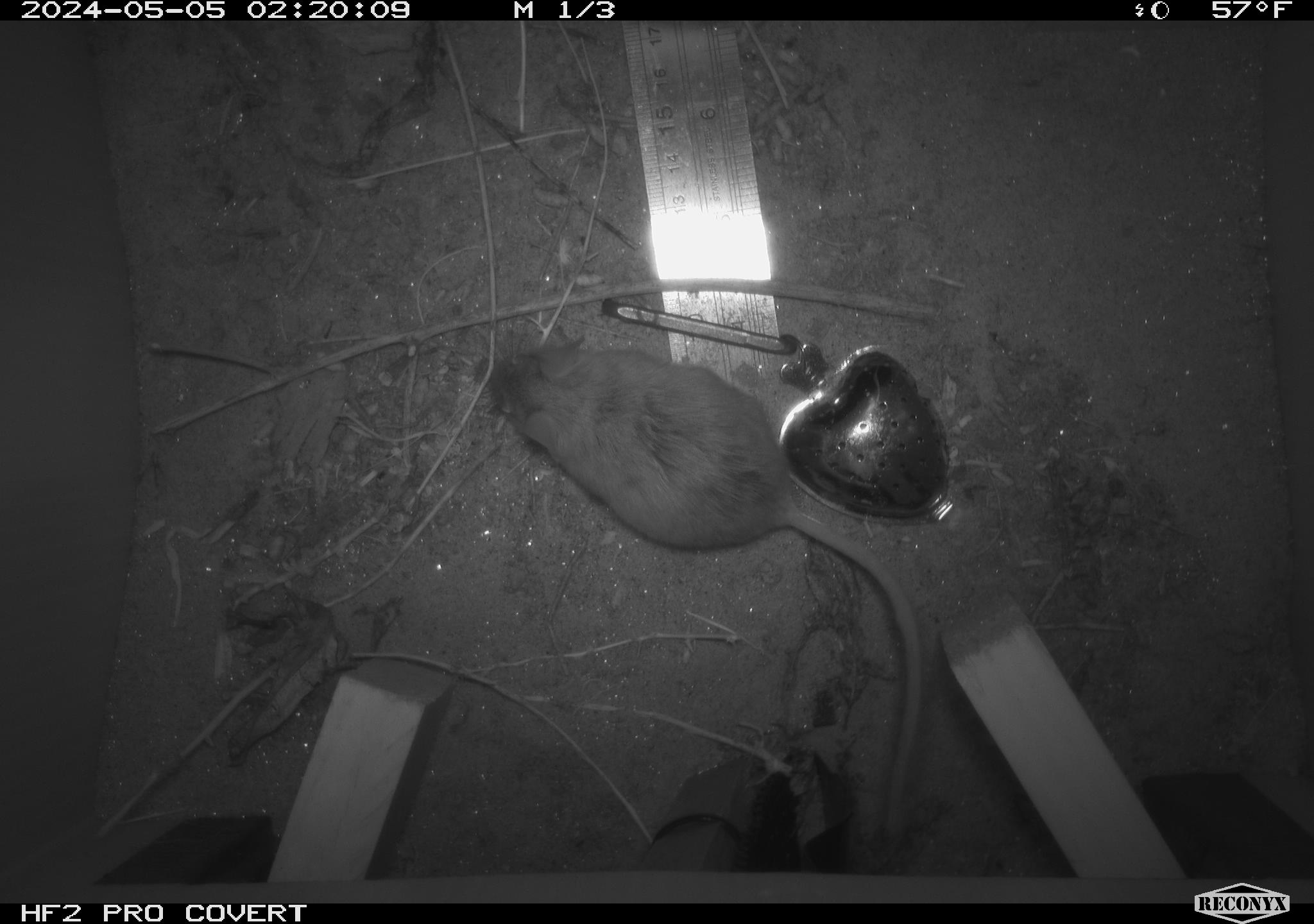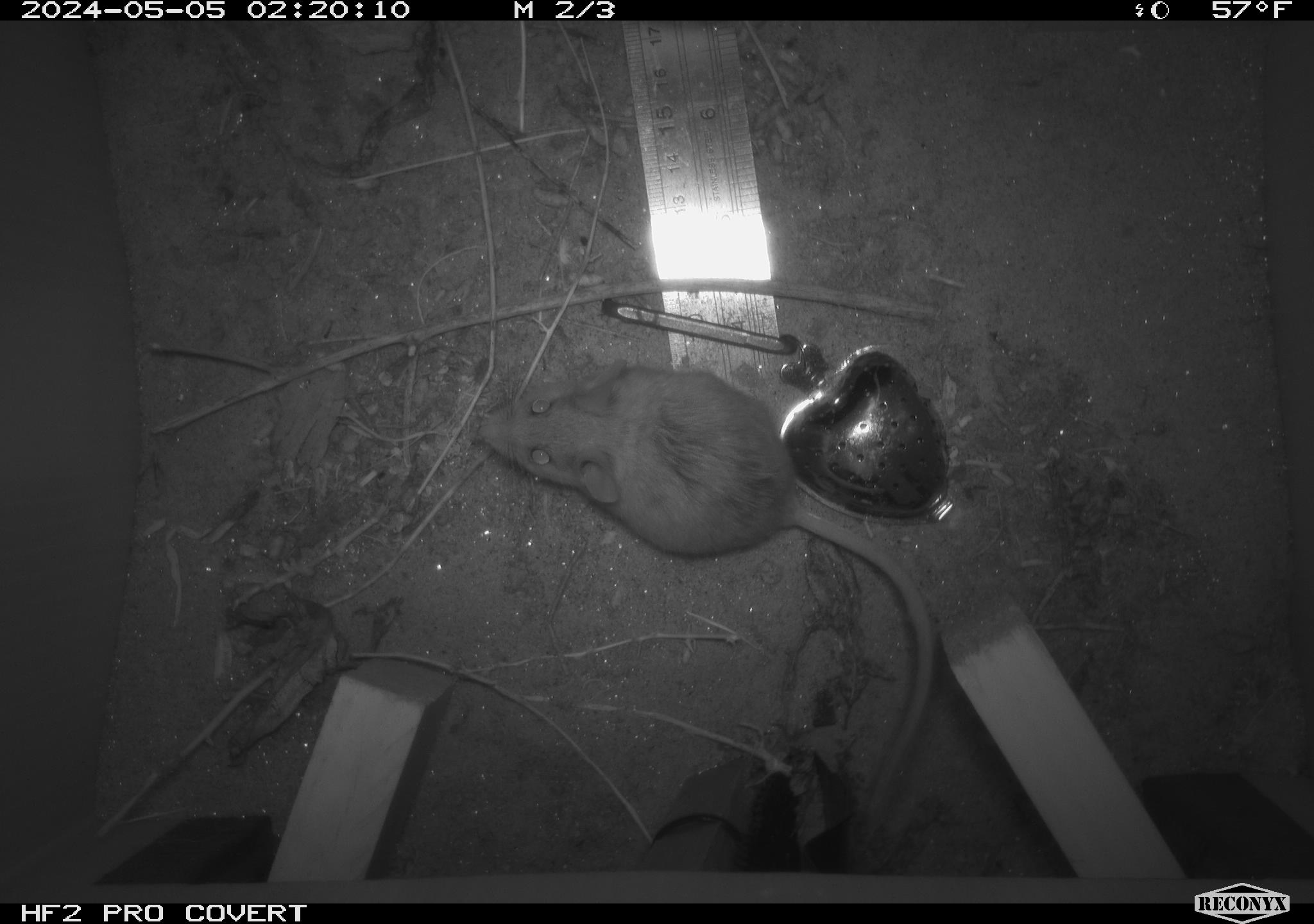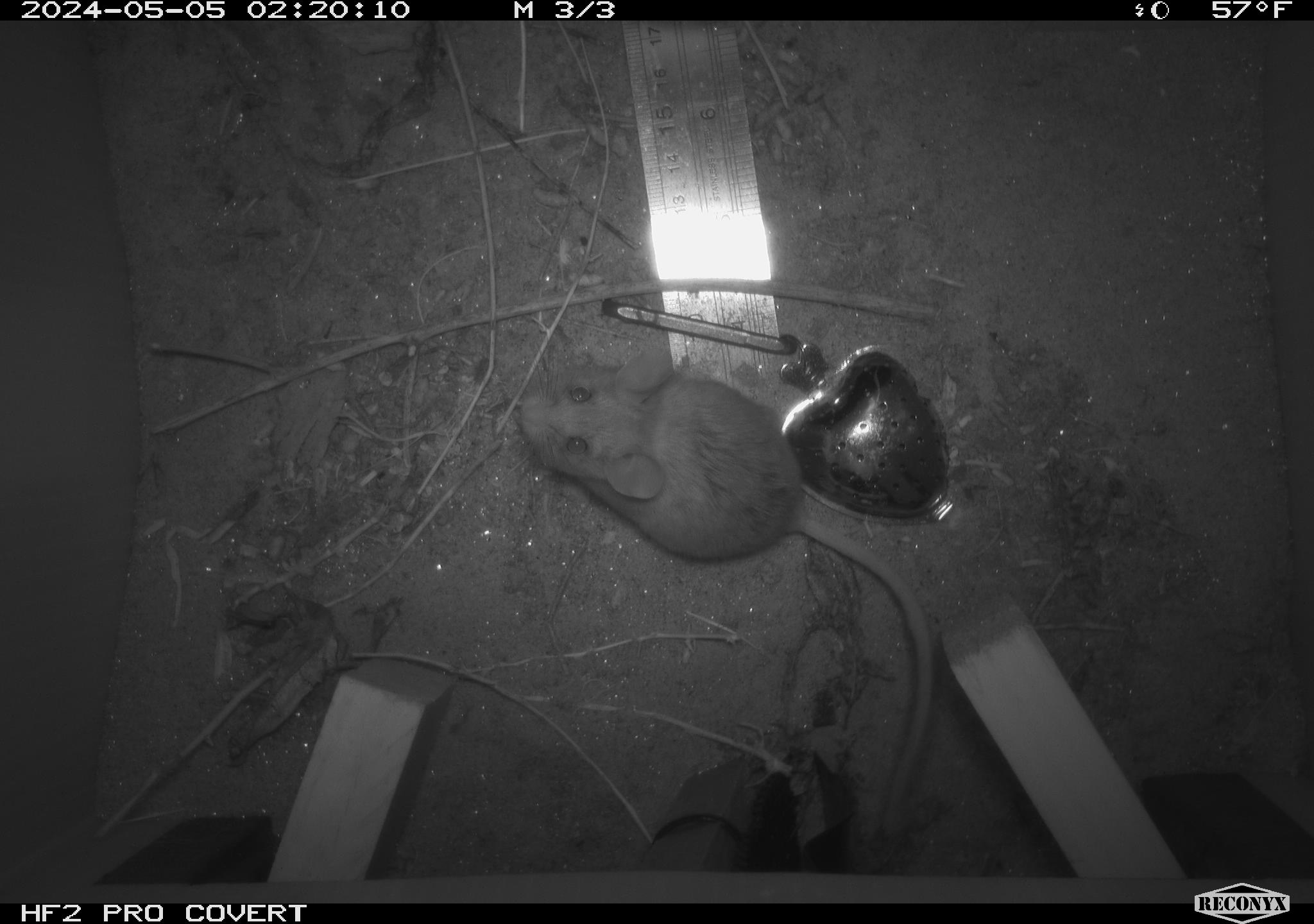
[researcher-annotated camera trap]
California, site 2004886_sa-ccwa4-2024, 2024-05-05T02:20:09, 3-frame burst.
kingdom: Animalia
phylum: Chordata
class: Mammalia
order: Rodentia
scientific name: Rodentia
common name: mouse species